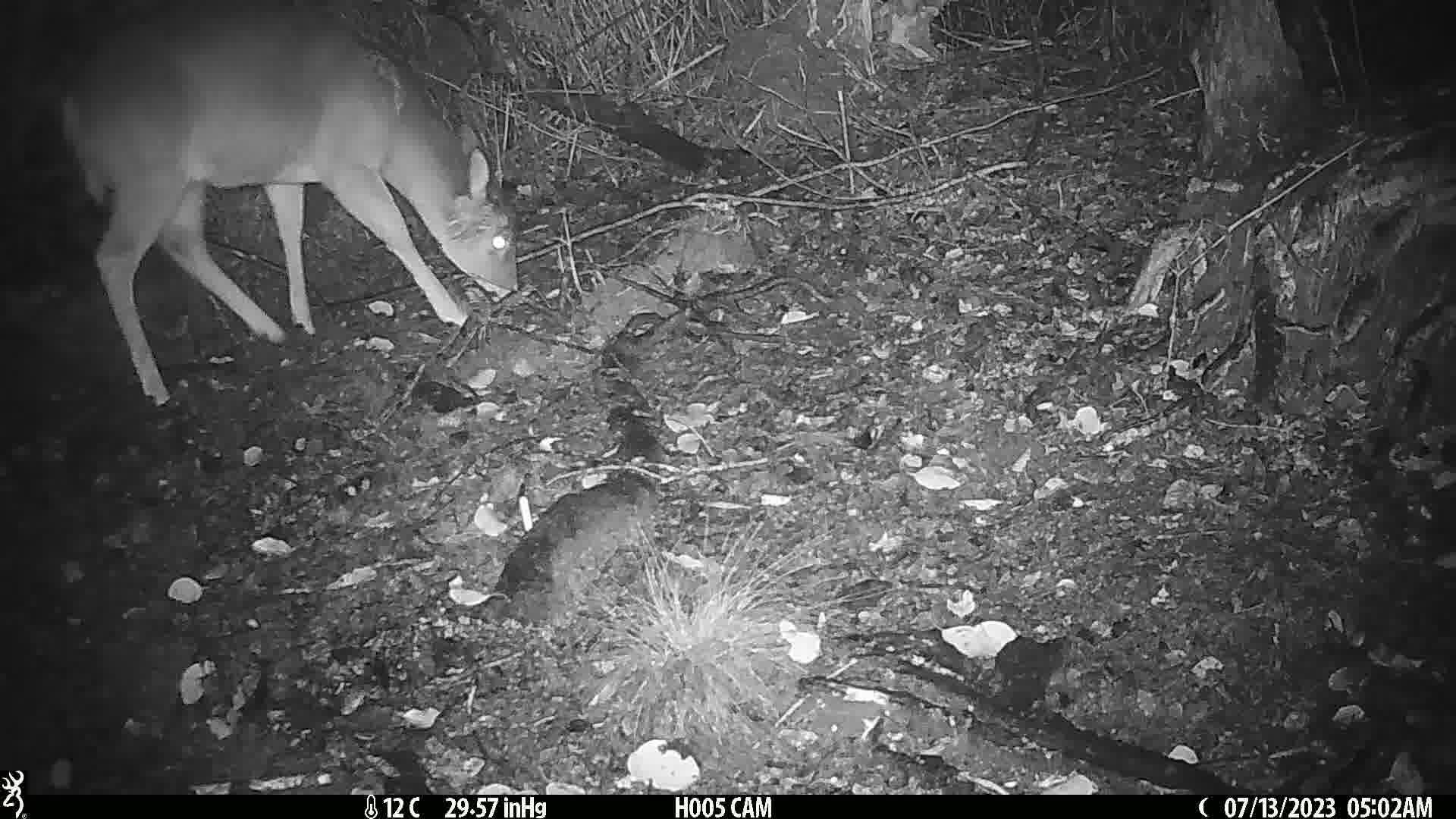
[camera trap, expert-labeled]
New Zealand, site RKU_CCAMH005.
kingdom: Animalia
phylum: Chordata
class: Mammalia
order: Artiodactyla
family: Cervidae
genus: Odocoileus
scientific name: Odocoileus virginianus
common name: white-tailed deer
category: white tailed deer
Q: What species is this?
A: White tailed deer (white-tailed deer) (Odocoileus virginianus).